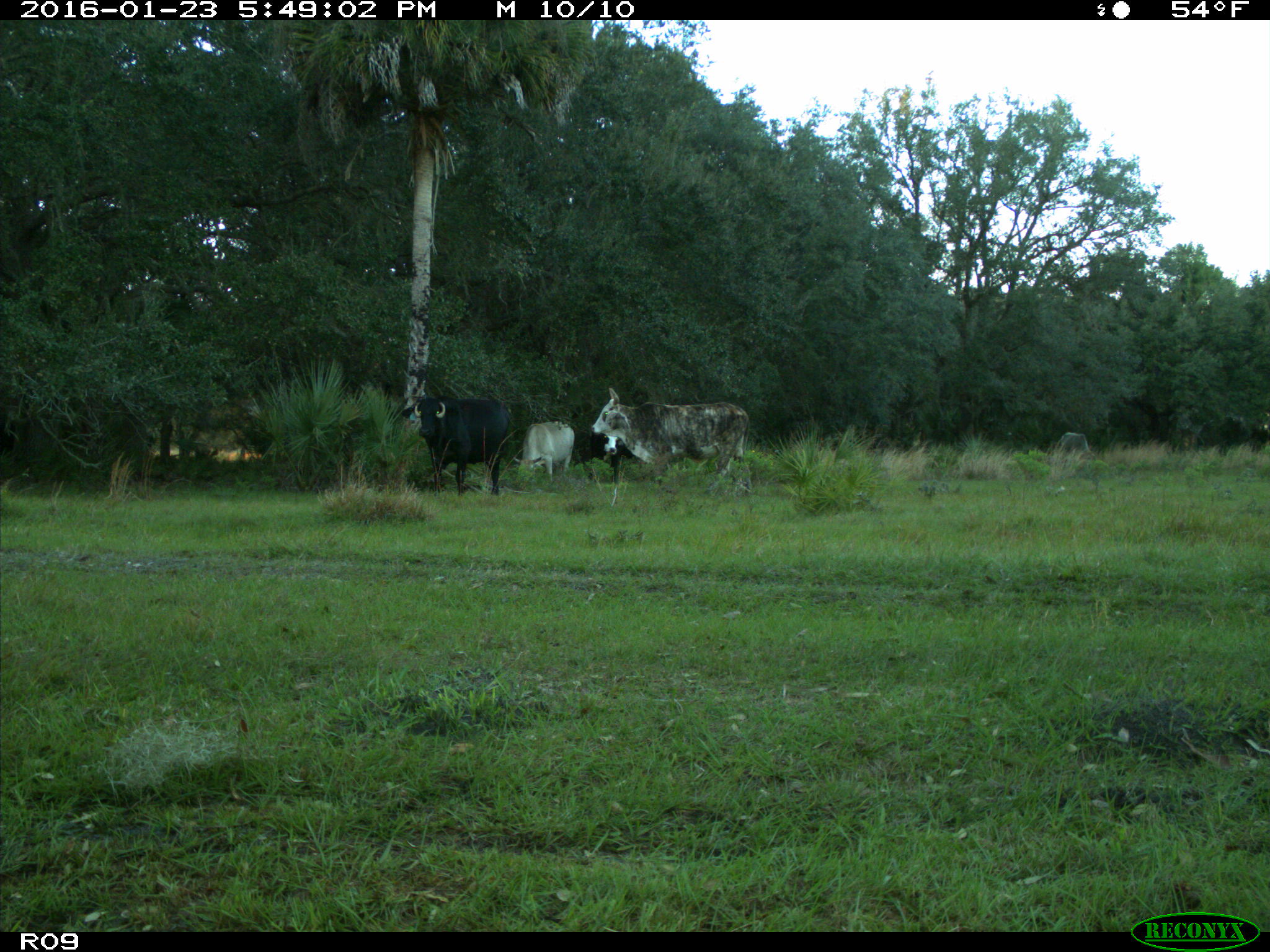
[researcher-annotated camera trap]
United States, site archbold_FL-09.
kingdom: Animalia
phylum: Chordata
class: Mammalia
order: Artiodactyla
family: Bovidae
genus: Bos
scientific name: Bos taurus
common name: domestic cow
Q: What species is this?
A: Bos taurus (domestic cow).